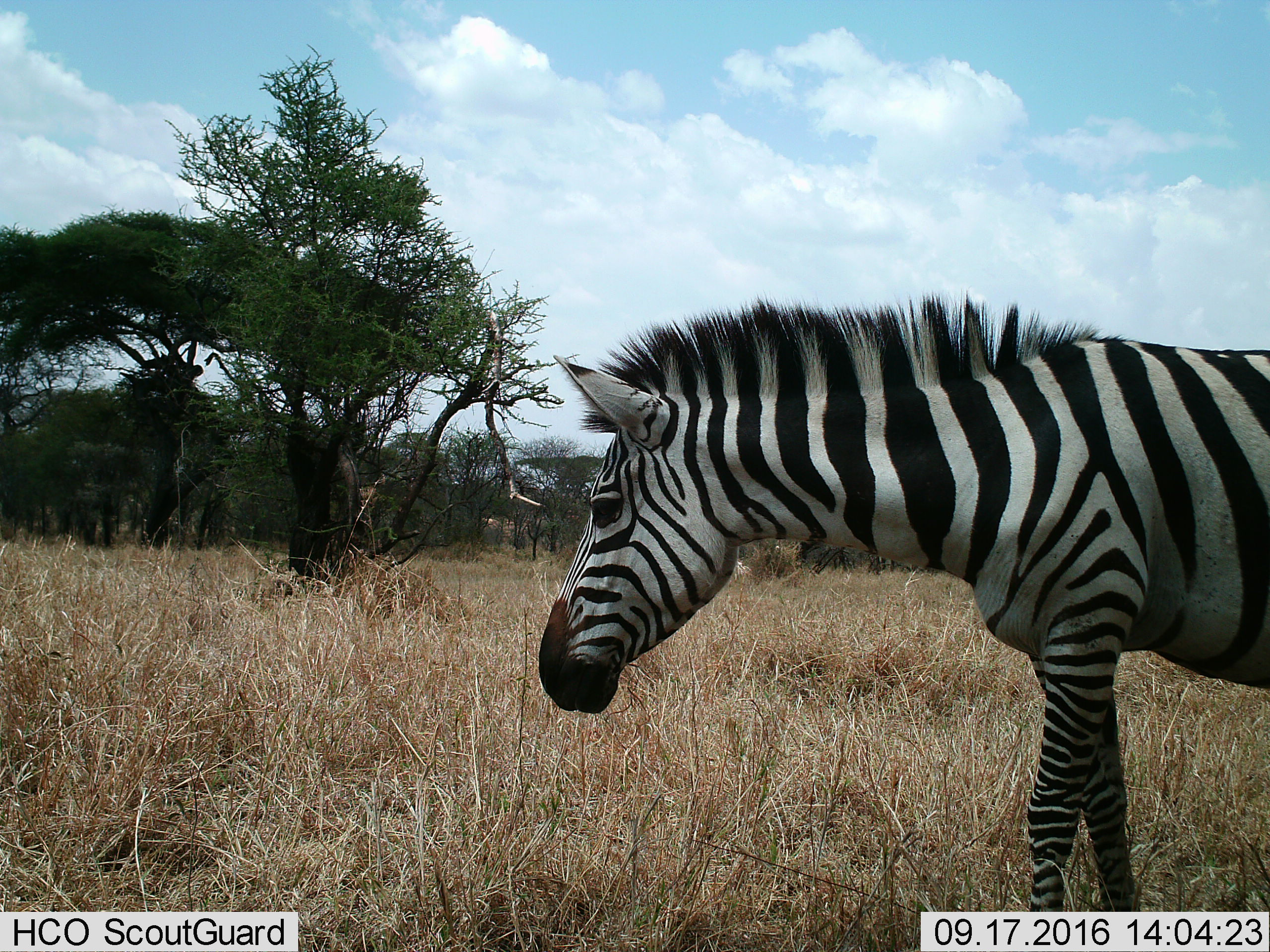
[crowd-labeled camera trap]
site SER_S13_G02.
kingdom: Animalia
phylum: Chordata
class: Mammalia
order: Perissodactyla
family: Equidae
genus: Equus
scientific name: Equus quagga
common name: plains zebra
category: zebraplains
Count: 1.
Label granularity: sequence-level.